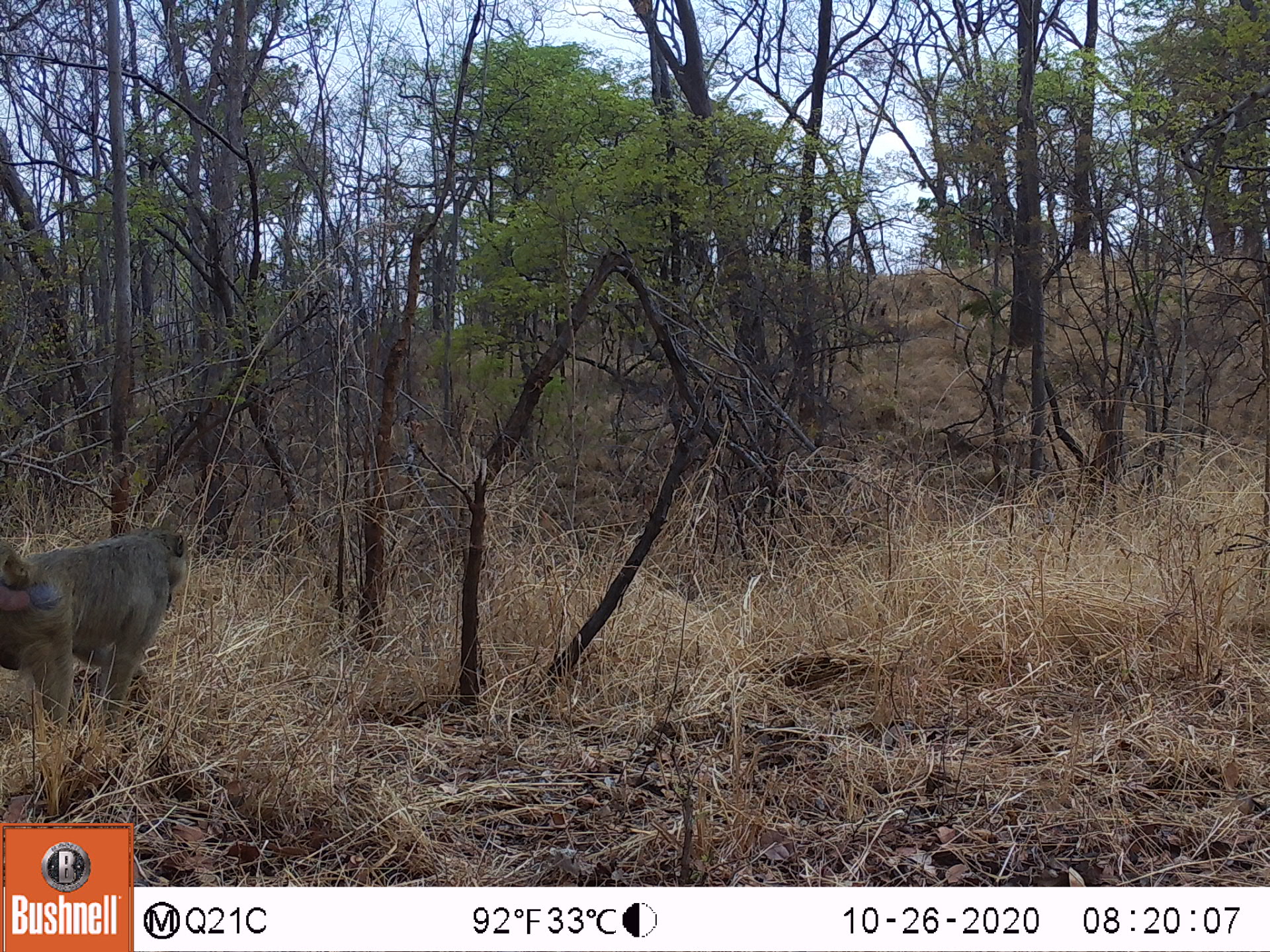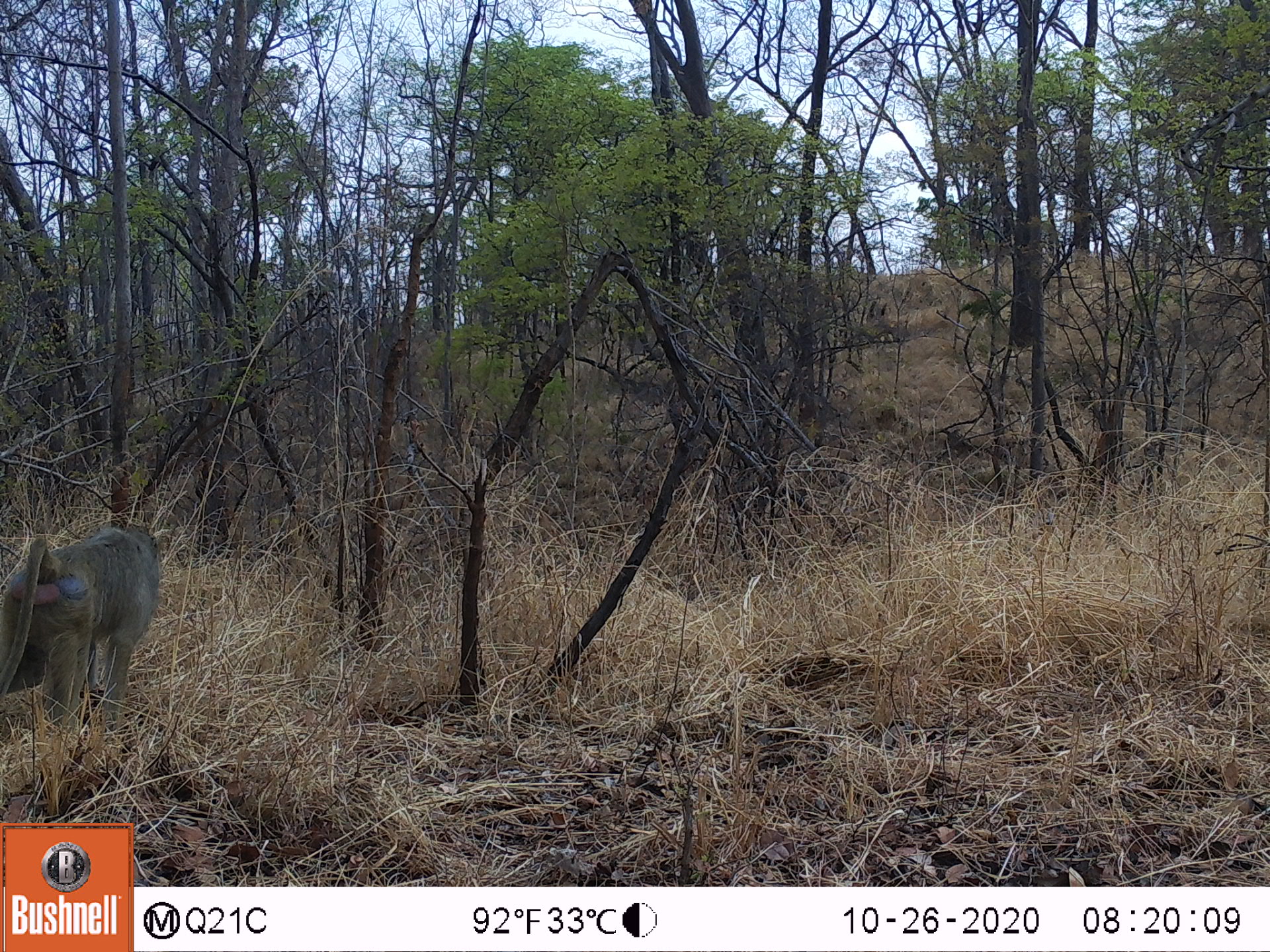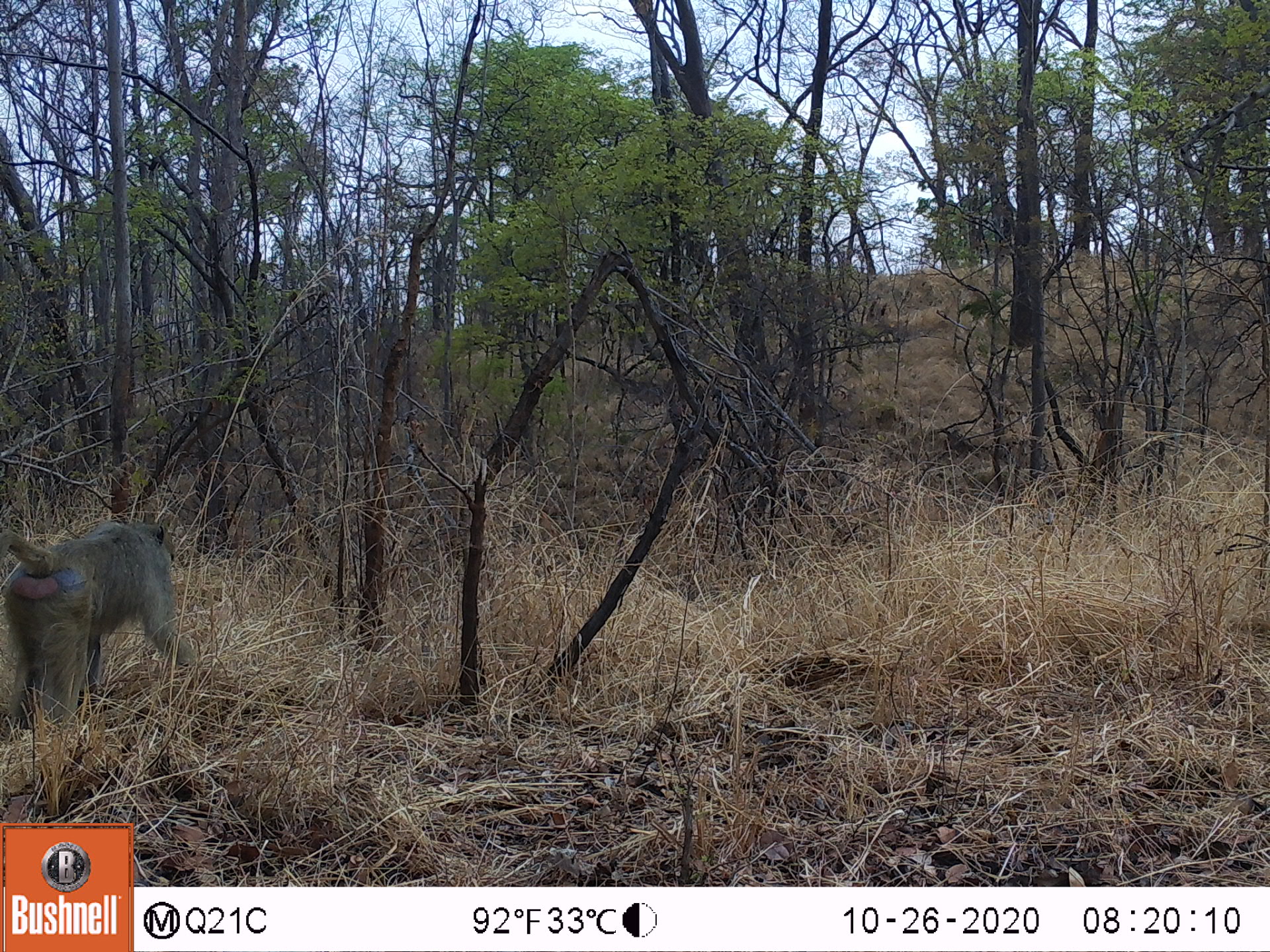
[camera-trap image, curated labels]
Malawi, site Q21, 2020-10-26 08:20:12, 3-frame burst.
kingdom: Animalia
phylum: Chordata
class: Mammalia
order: Primates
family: Cercopithecidae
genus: Papio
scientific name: Papio cynocephalus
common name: yellow baboon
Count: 1.